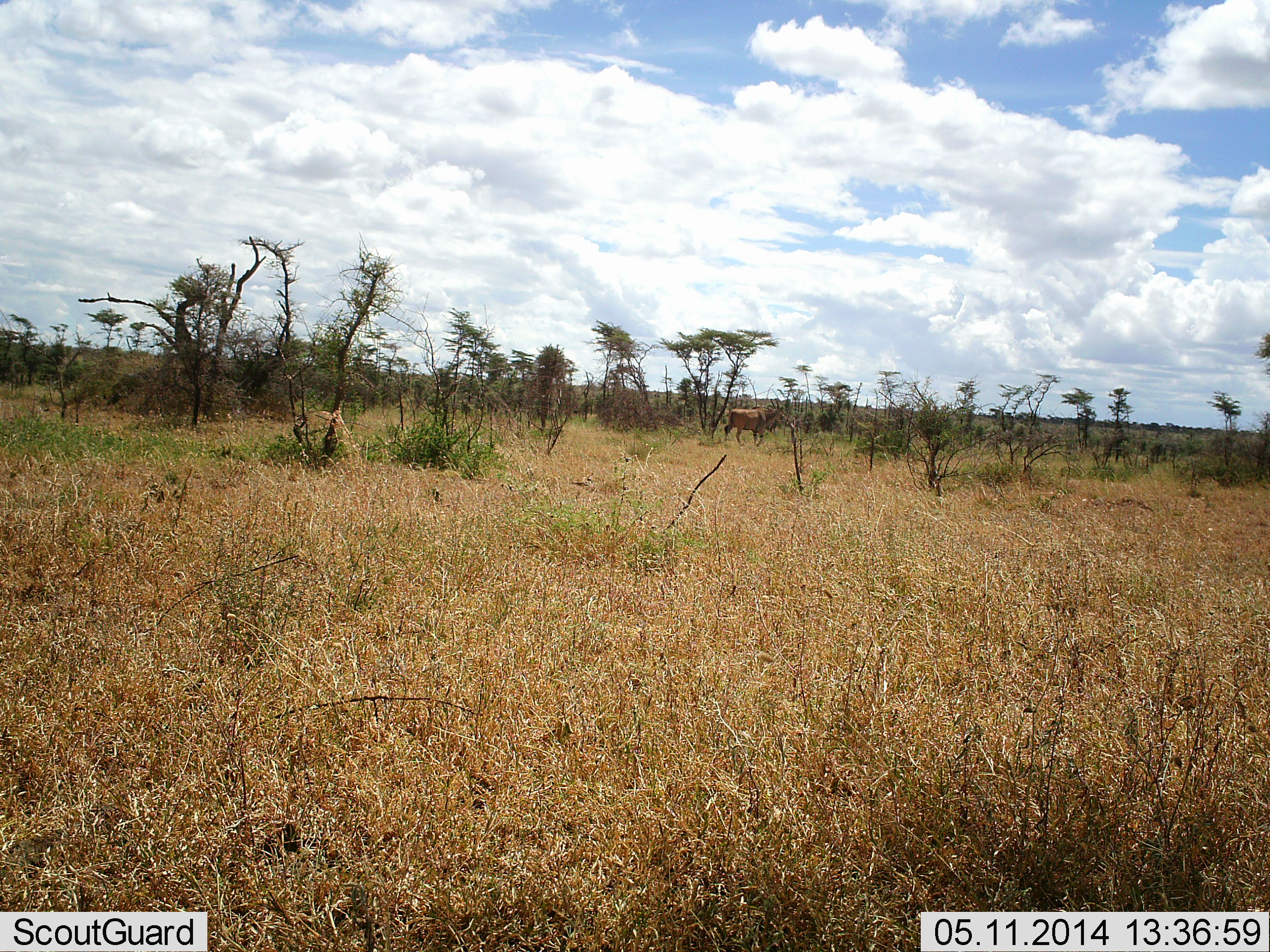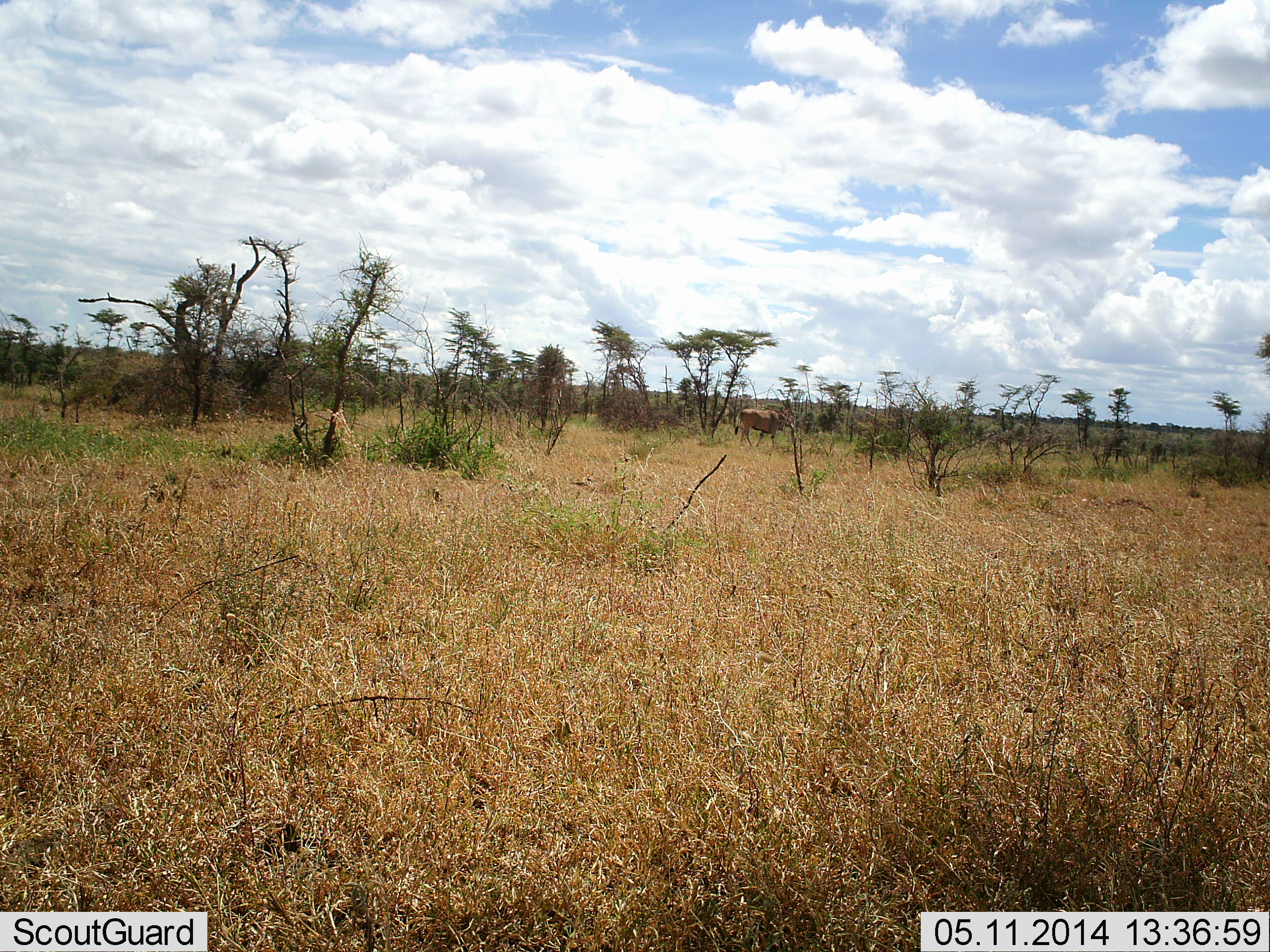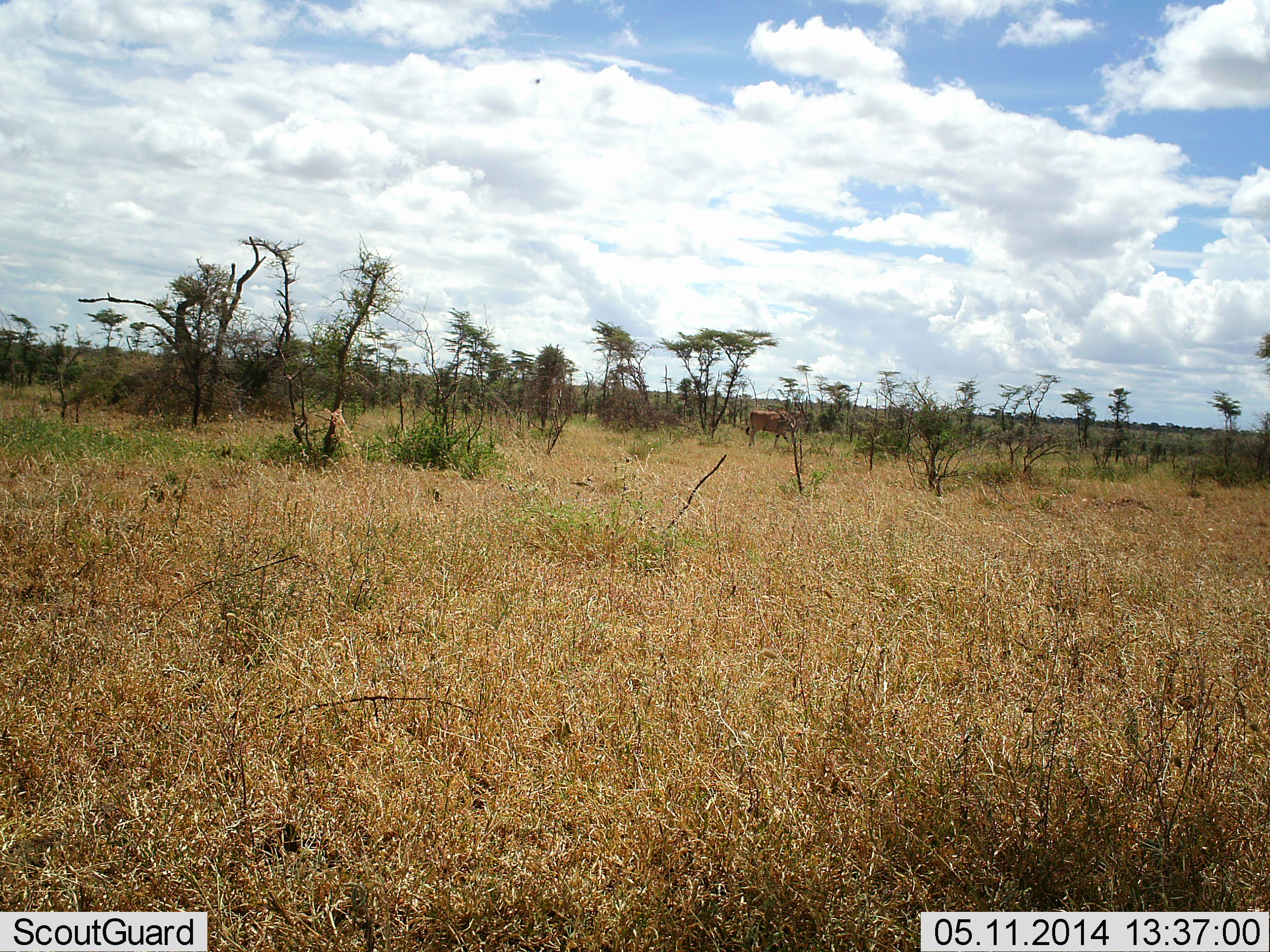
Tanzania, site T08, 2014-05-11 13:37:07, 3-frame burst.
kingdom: Animalia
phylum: Chordata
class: Mammalia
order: Artiodactyla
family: Bovidae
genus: Tragelaphus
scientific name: Tragelaphus oryx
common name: eland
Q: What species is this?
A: Eland (Tragelaphus oryx).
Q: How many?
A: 1.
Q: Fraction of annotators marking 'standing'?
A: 14%.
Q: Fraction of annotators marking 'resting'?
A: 0%.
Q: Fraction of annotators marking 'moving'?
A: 100%.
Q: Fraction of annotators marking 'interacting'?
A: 0%.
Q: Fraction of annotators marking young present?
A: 0%.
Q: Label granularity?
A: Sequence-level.